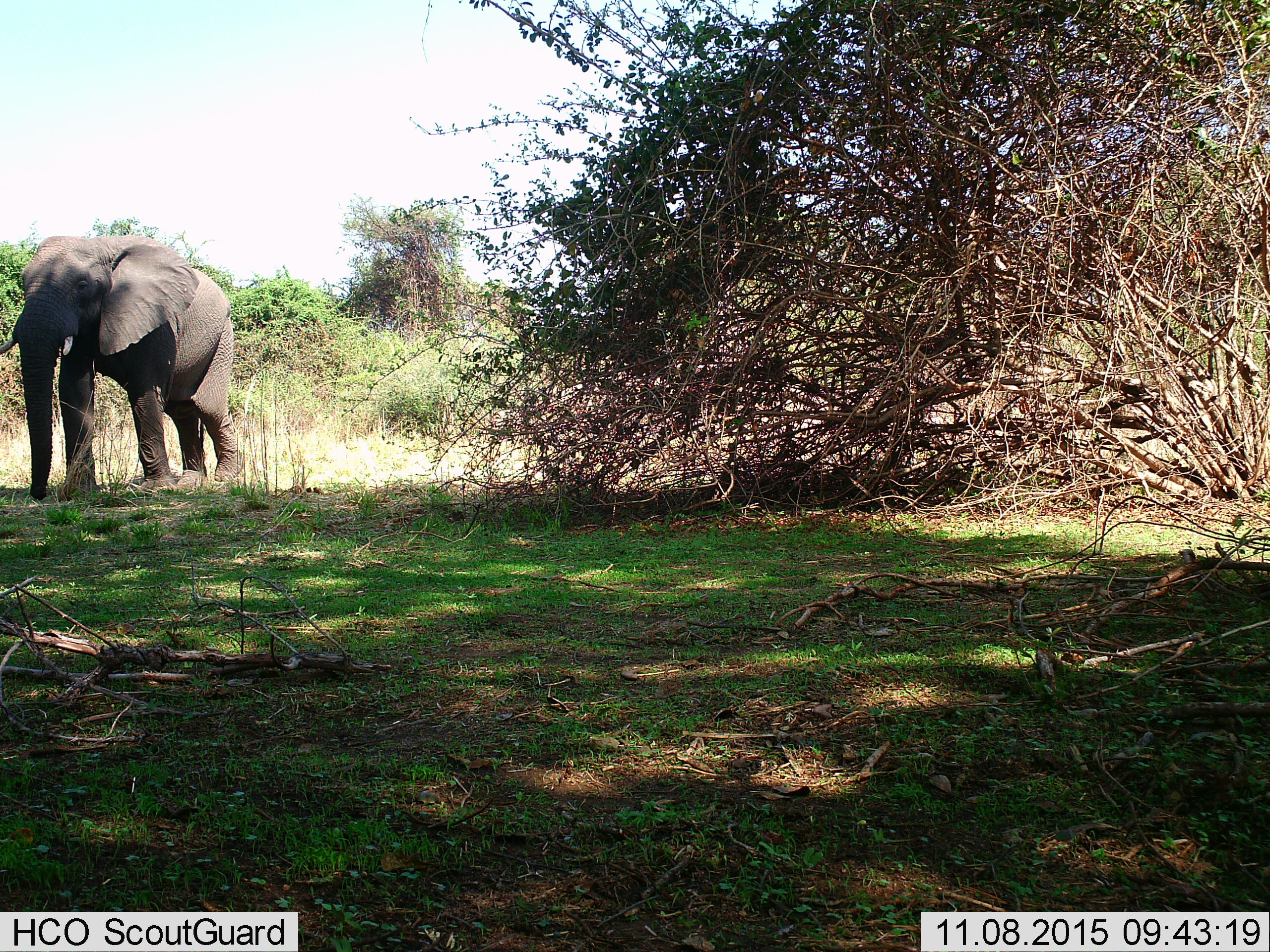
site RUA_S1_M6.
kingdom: Animalia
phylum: Chordata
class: Mammalia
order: Proboscidea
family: Elephantidae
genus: Loxodonta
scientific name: Loxodonta africana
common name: african bush elephant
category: elephant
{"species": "elephant (african bush elephant) (Loxodonta africana)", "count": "1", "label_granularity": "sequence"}